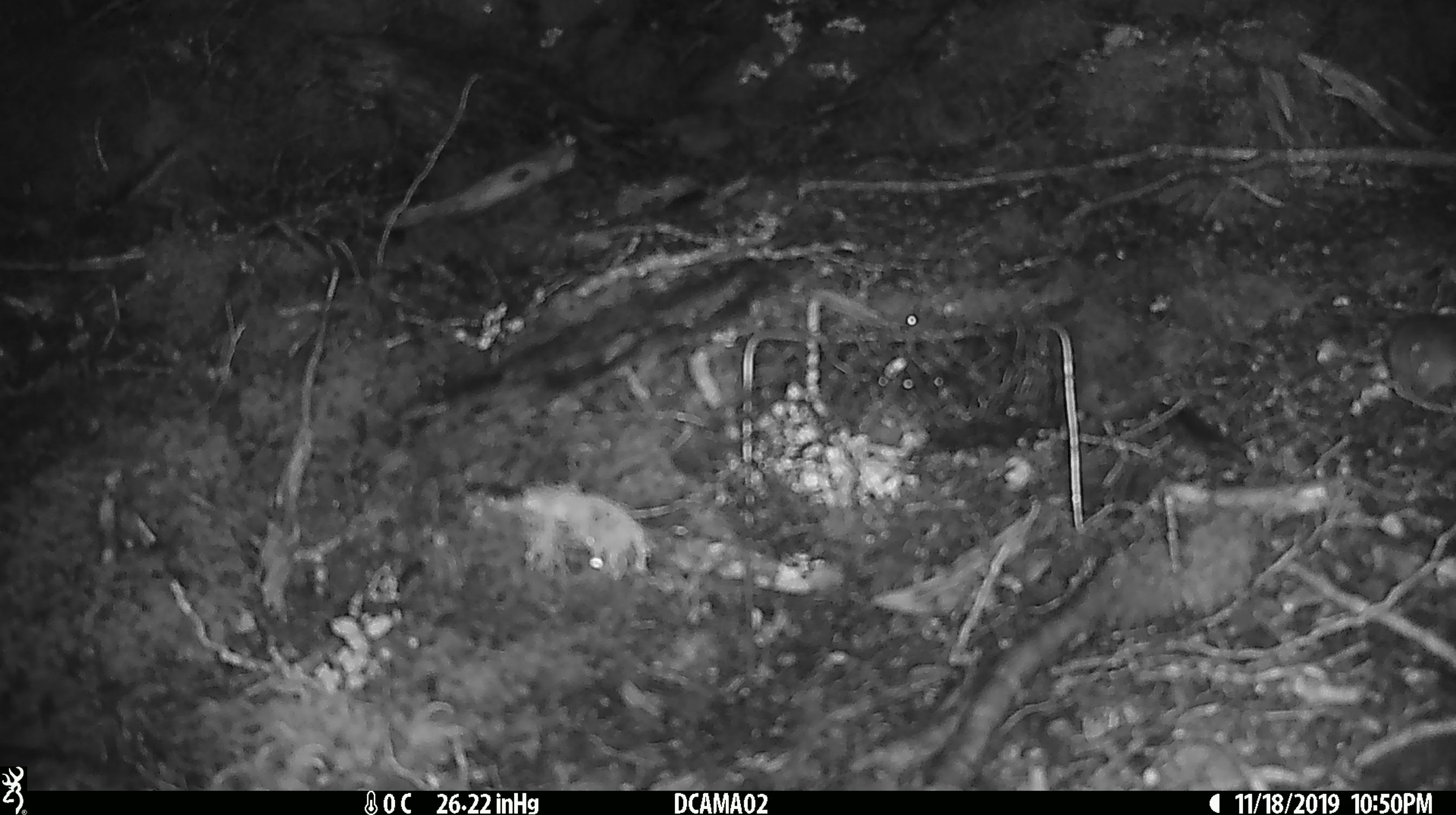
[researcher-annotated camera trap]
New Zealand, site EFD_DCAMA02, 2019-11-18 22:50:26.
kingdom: Animalia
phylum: Chordata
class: Mammalia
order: Rodentia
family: Muridae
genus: Mus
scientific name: Mus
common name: mouse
Mouse (Mus).